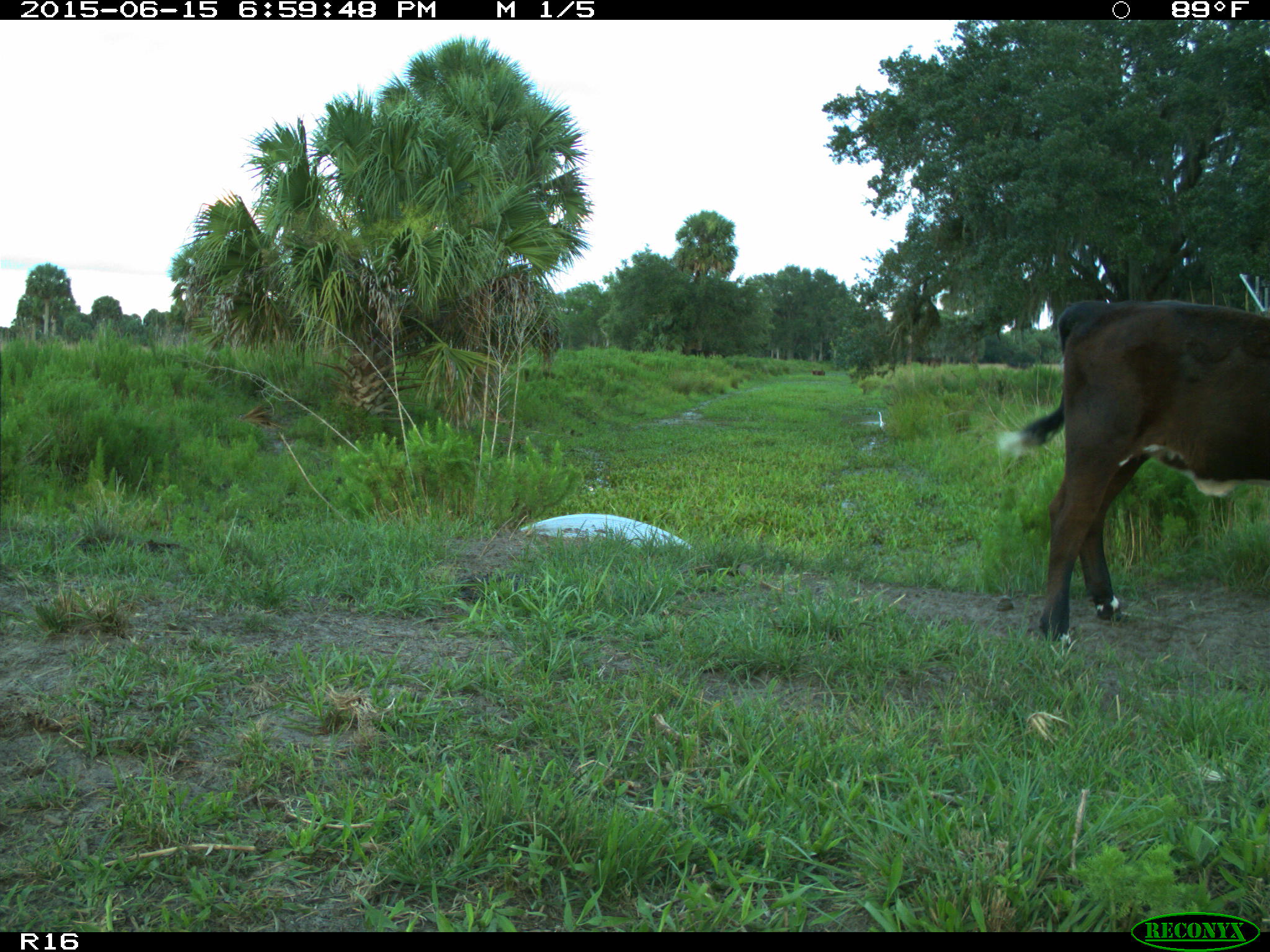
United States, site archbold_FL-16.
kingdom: Animalia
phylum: Chordata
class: Mammalia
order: Artiodactyla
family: Bovidae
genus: Bos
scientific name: Bos taurus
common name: domestic cow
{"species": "Bos taurus (domestic cow)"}